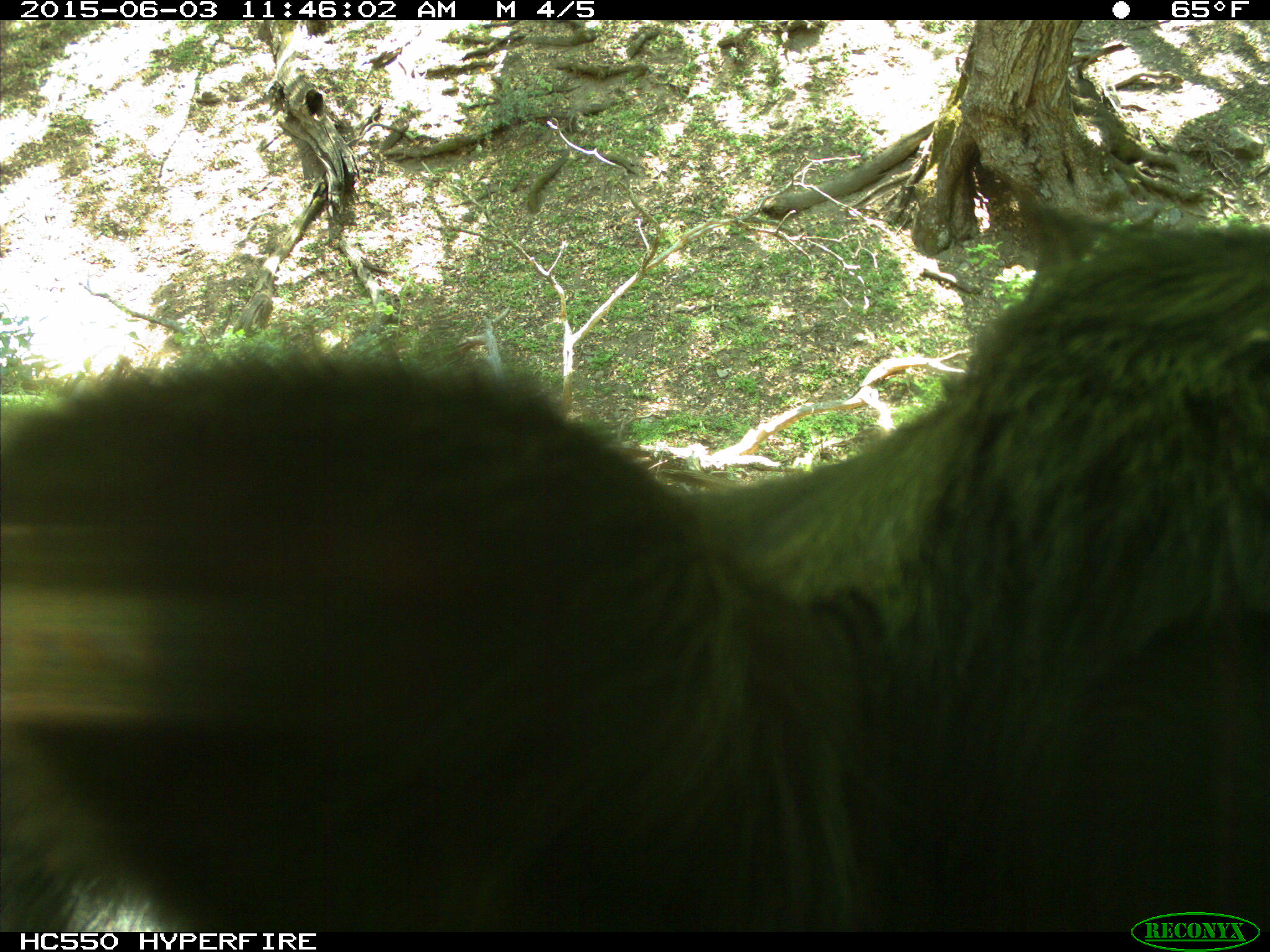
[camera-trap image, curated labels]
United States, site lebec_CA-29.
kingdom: Animalia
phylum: Chordata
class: Mammalia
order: Artiodactyla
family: Bovidae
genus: Bos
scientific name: Bos taurus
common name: domestic cow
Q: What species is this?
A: Bos taurus (domestic cow).